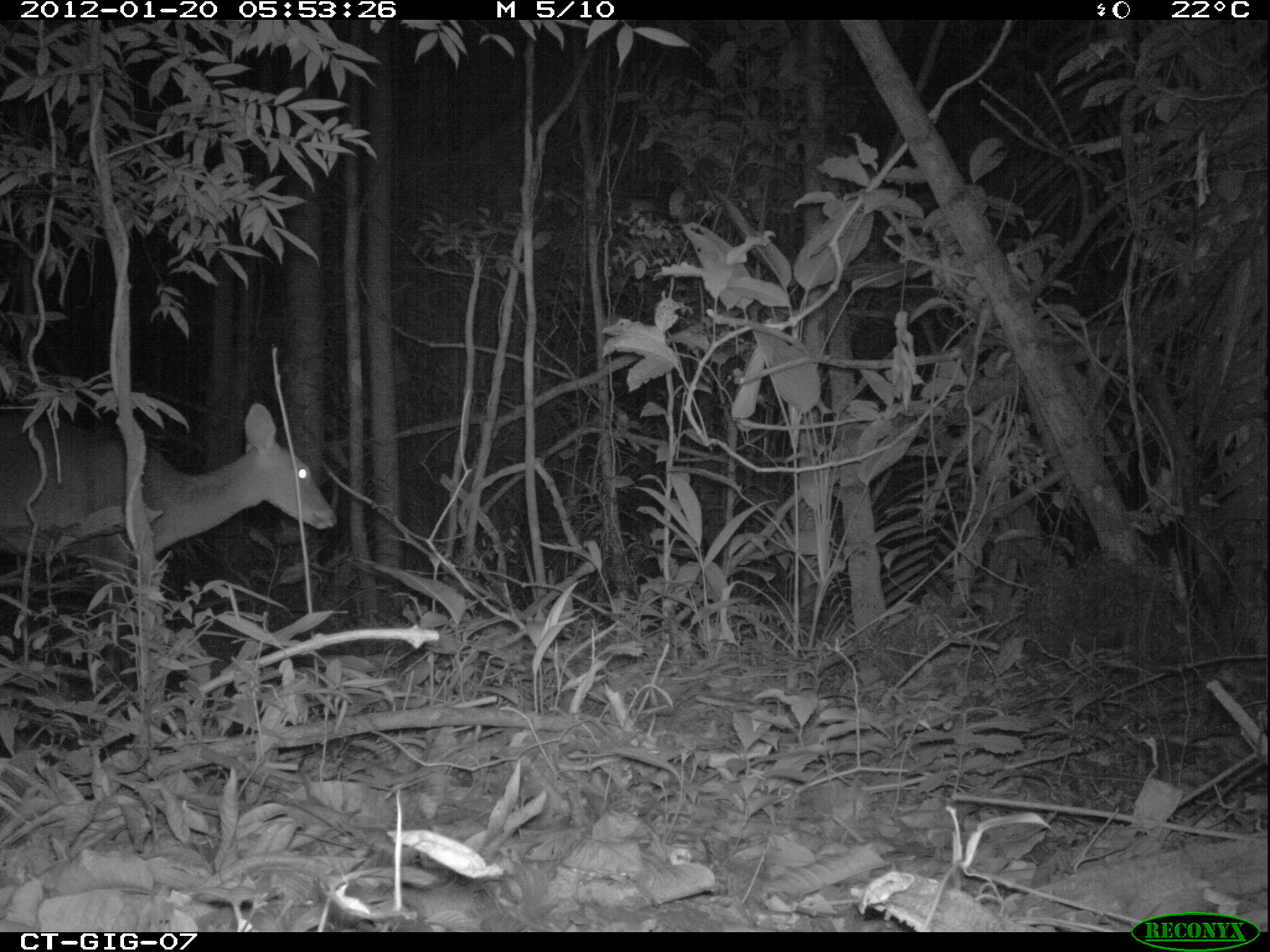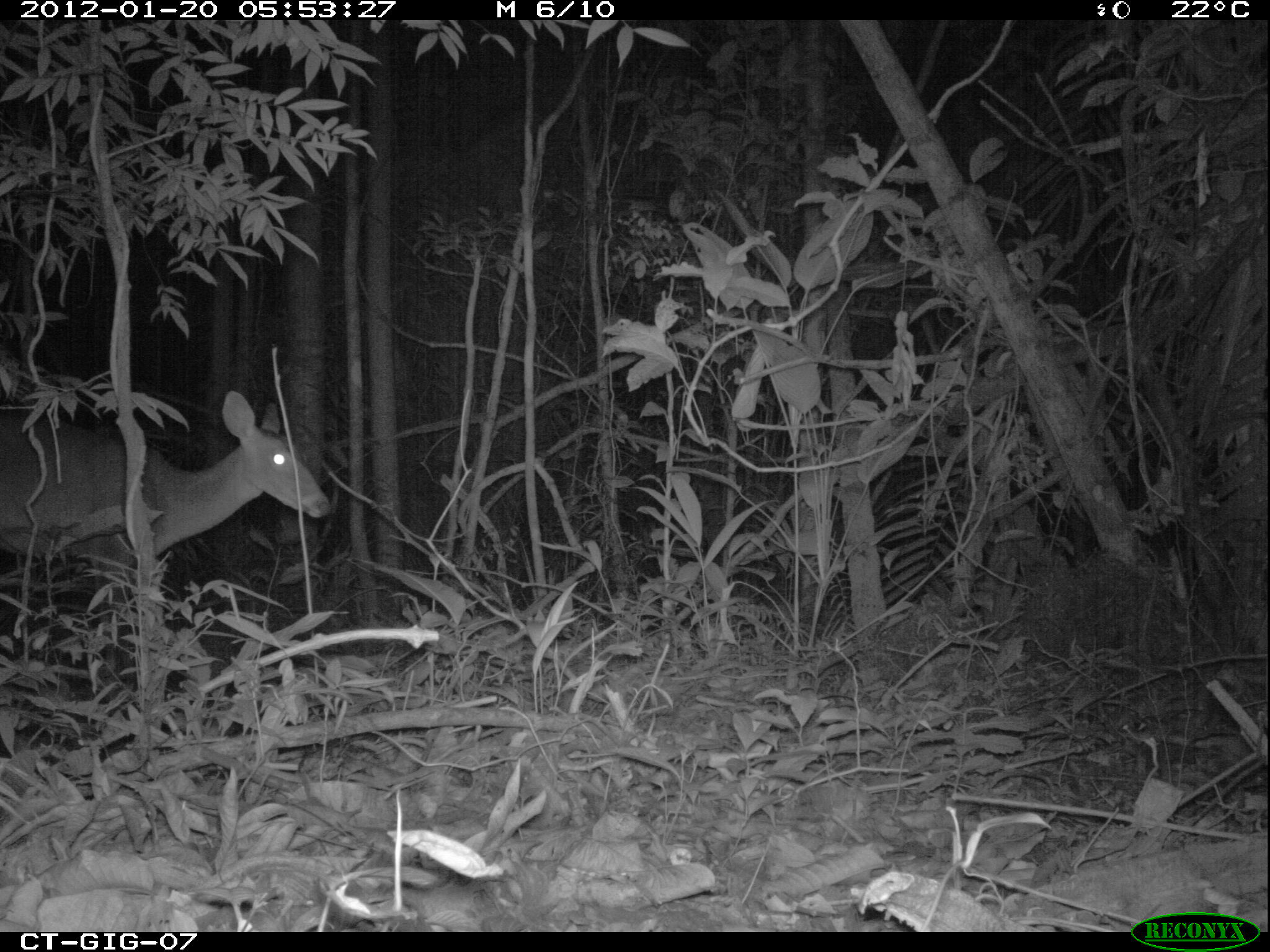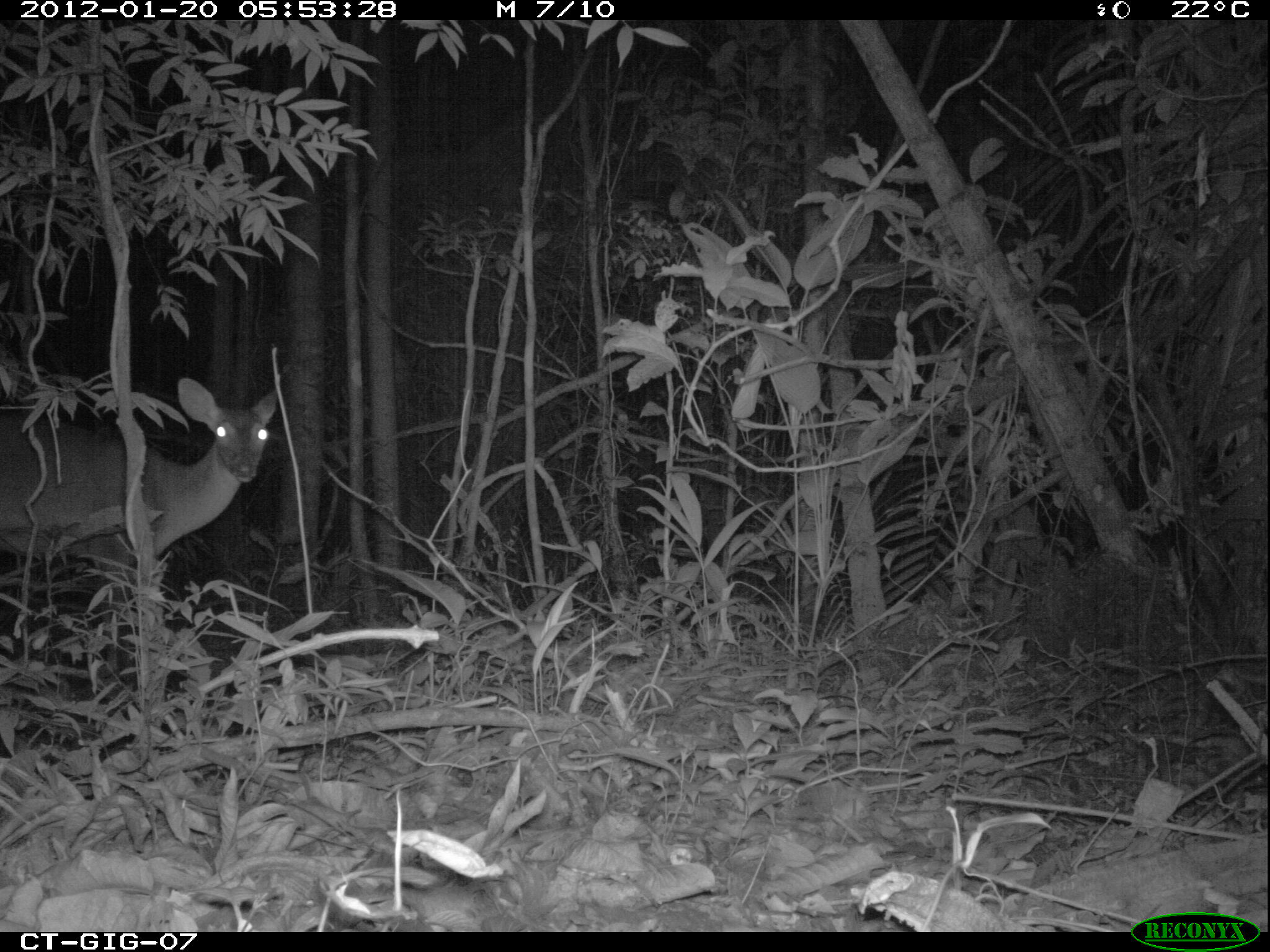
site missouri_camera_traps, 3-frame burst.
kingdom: Animalia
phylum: Chordata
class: Mammalia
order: Artiodactyla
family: Cervidae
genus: Odocoileus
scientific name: Odocoileus virginianus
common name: white-tailed deer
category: white tailed deer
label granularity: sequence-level